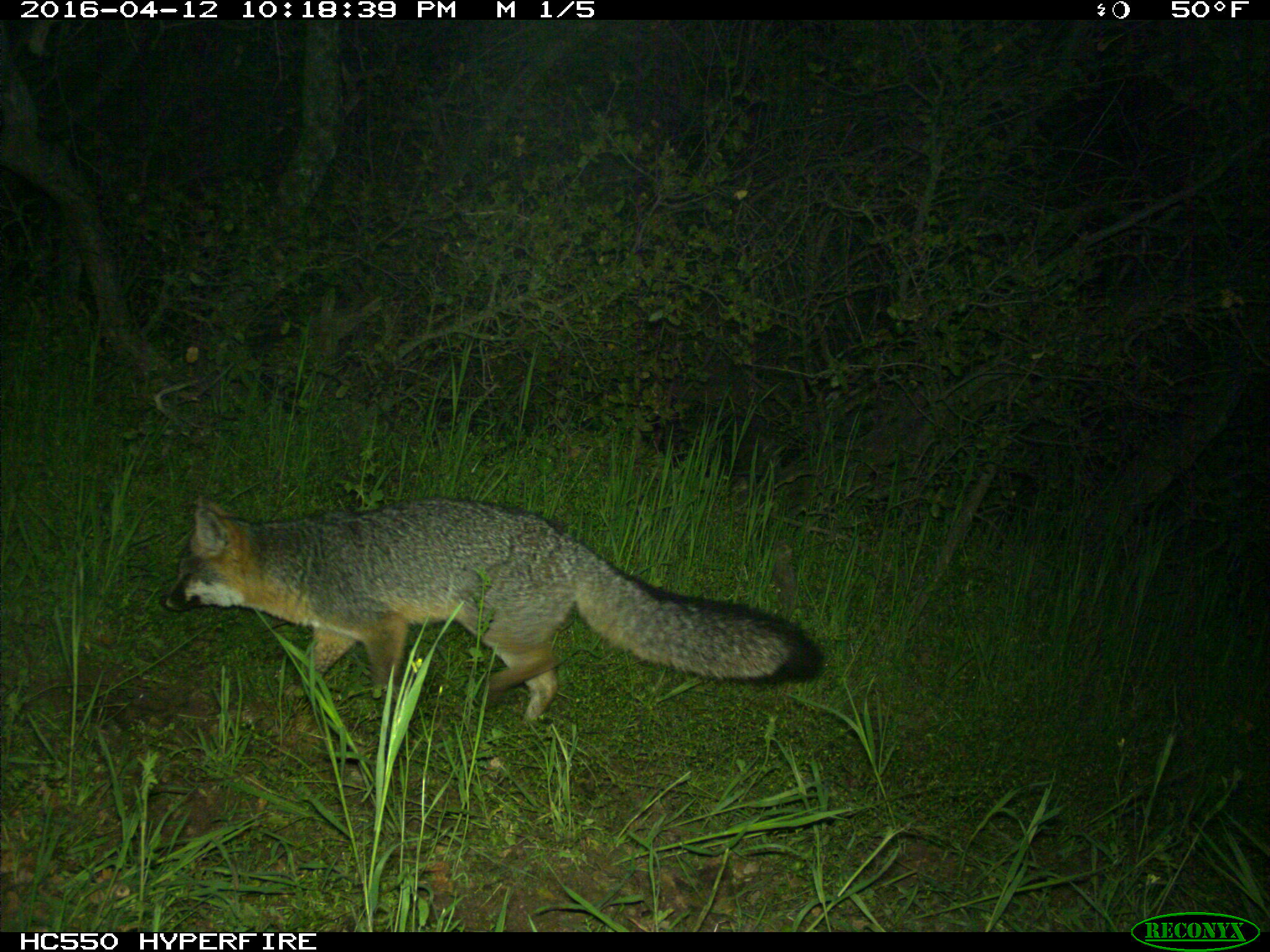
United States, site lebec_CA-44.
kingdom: Animalia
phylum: Chordata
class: Mammalia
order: Carnivora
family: Canidae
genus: Urocyon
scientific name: Urocyon cinereoargenteus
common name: gray fox